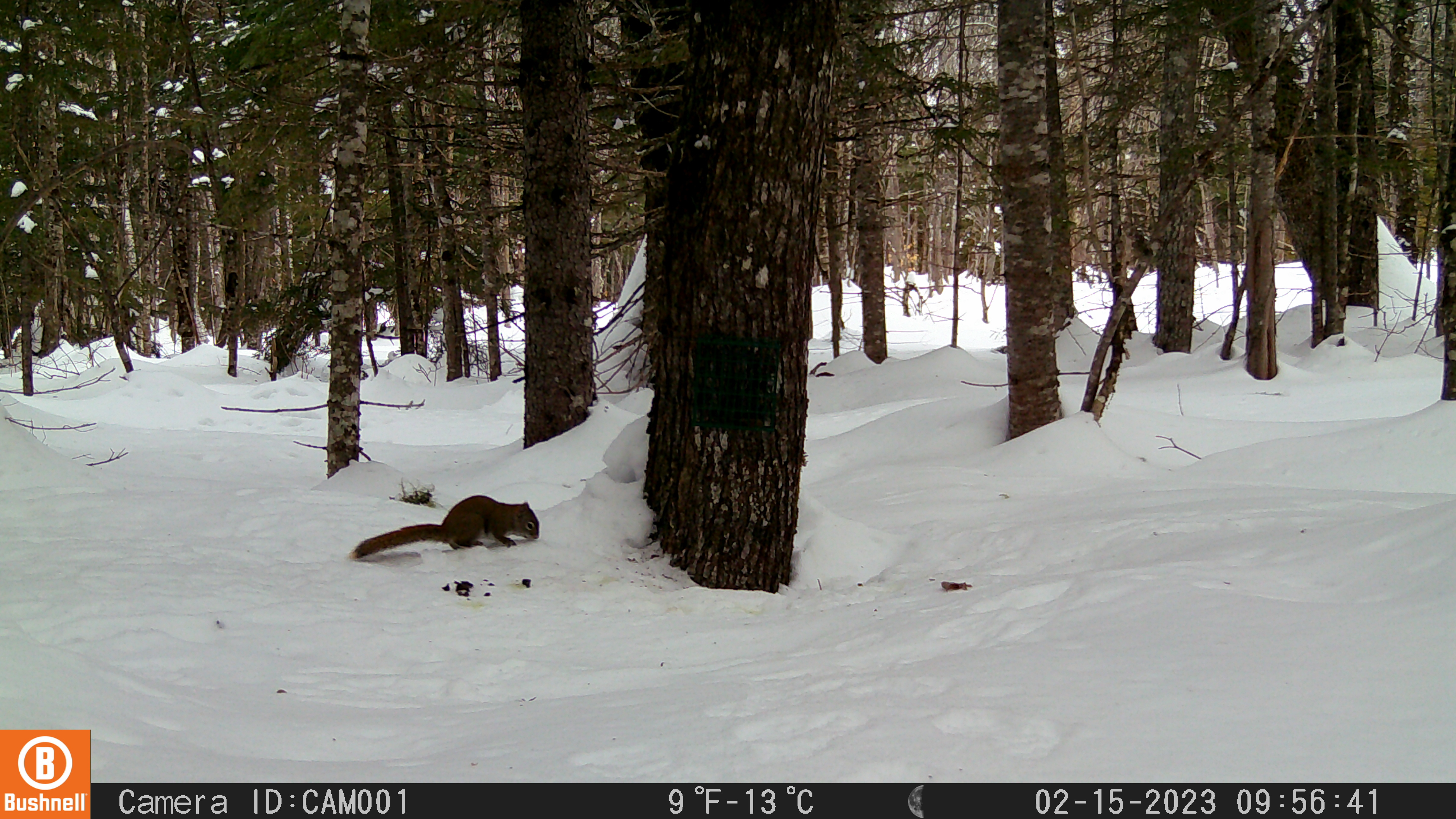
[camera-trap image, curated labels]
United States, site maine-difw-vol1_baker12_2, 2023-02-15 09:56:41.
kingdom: Animalia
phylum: Chordata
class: Mammalia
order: Rodentia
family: Sciuridae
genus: Tamiasciurus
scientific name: Tamiasciurus hudsonicus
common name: red squirrel